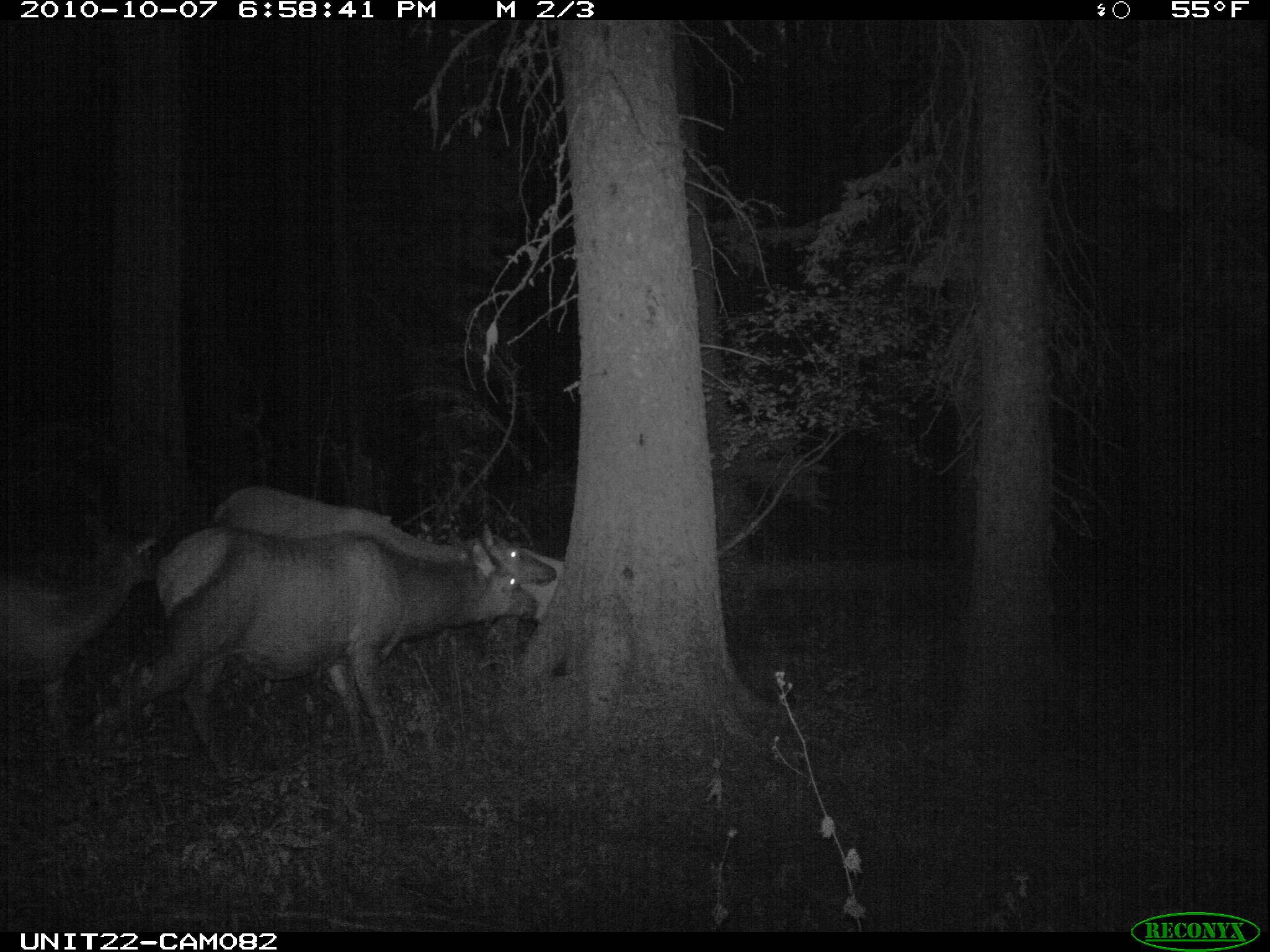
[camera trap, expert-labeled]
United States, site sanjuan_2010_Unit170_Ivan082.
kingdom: Animalia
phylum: Chordata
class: Mammalia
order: Artiodactyla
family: Cervidae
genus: Cervus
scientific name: Cervus elaphus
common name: red deer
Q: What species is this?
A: Cervus elaphus (red deer).